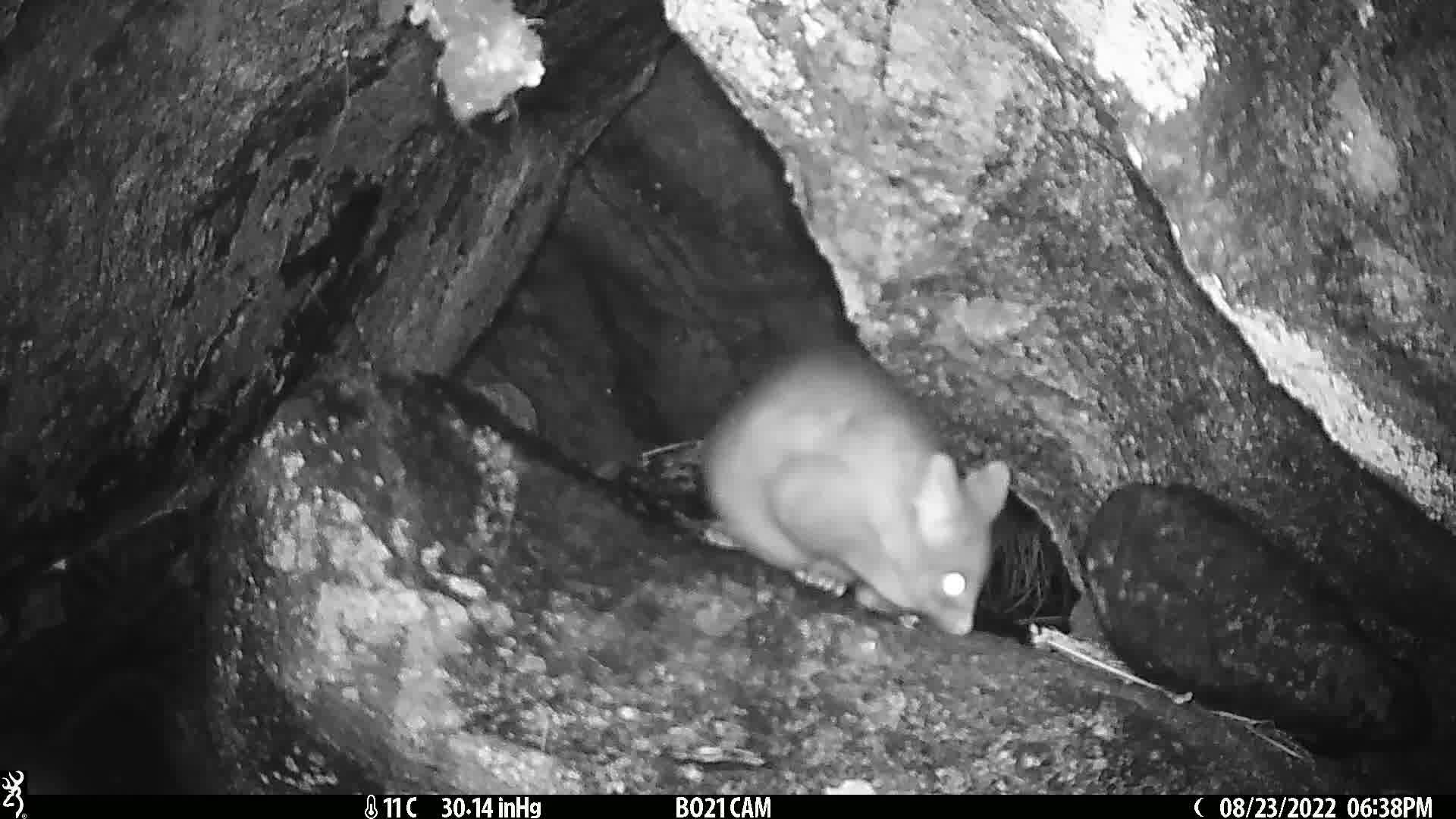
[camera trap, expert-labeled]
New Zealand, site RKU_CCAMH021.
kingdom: Animalia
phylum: Chordata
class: Mammalia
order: Diprotodontia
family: Phalangeridae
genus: Trichosurus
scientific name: Trichosurus vulpecula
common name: common brushtail possum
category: possum